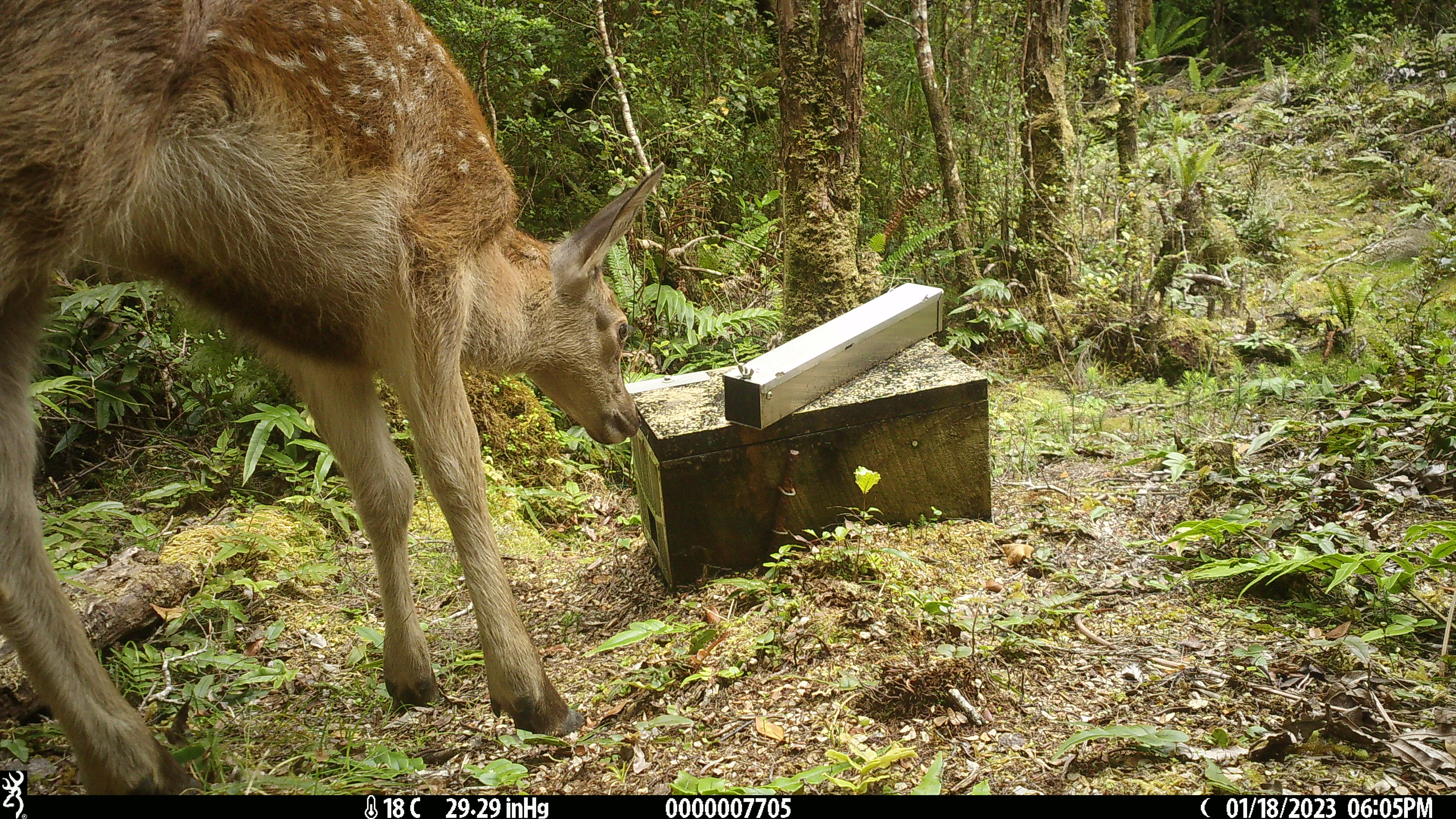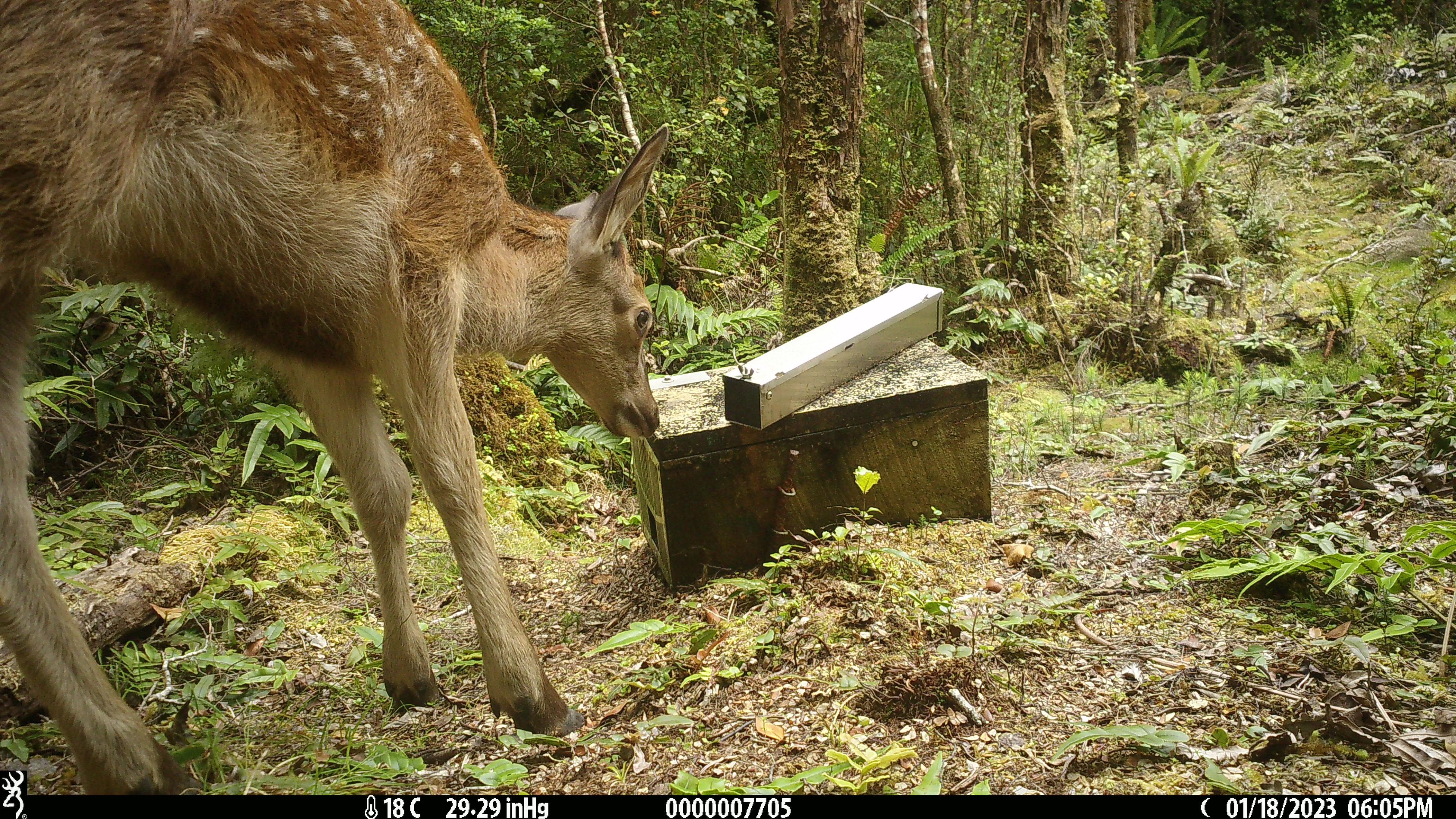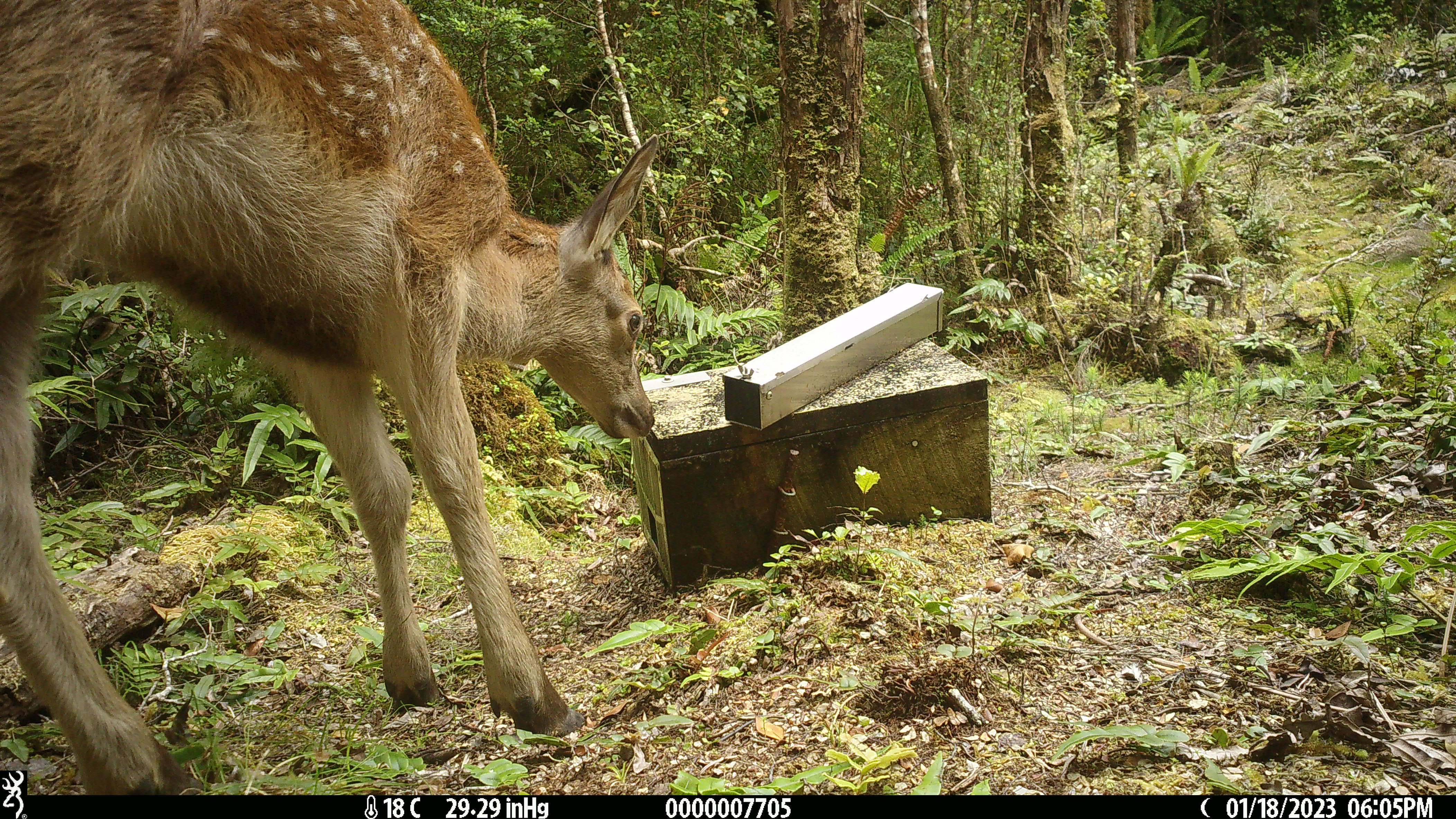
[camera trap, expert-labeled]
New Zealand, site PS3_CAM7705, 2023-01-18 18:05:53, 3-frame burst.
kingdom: Animalia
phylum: Chordata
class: Mammalia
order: Artiodactyla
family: Cervidae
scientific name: Cervidae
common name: deer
Deer (Cervidae).